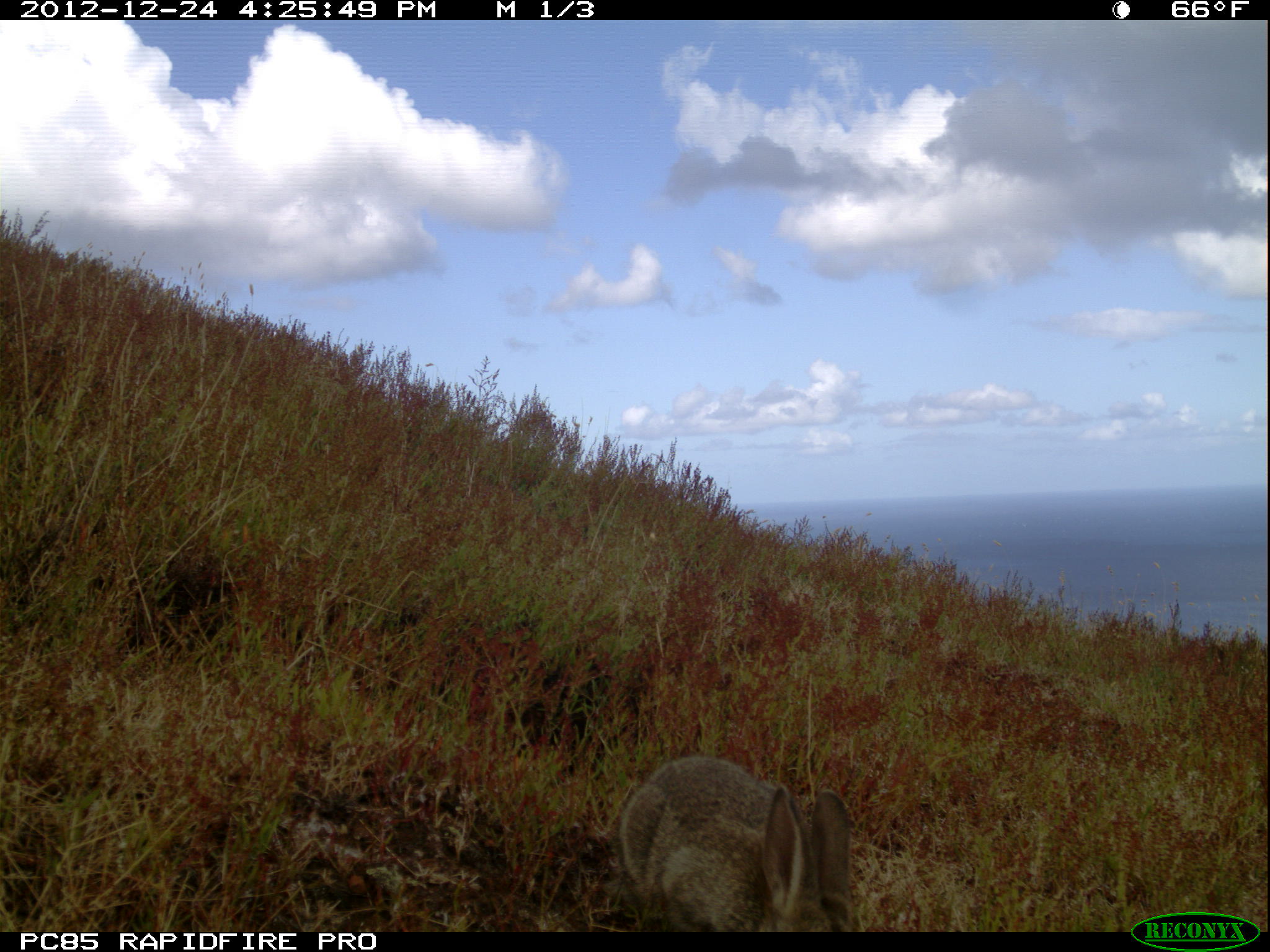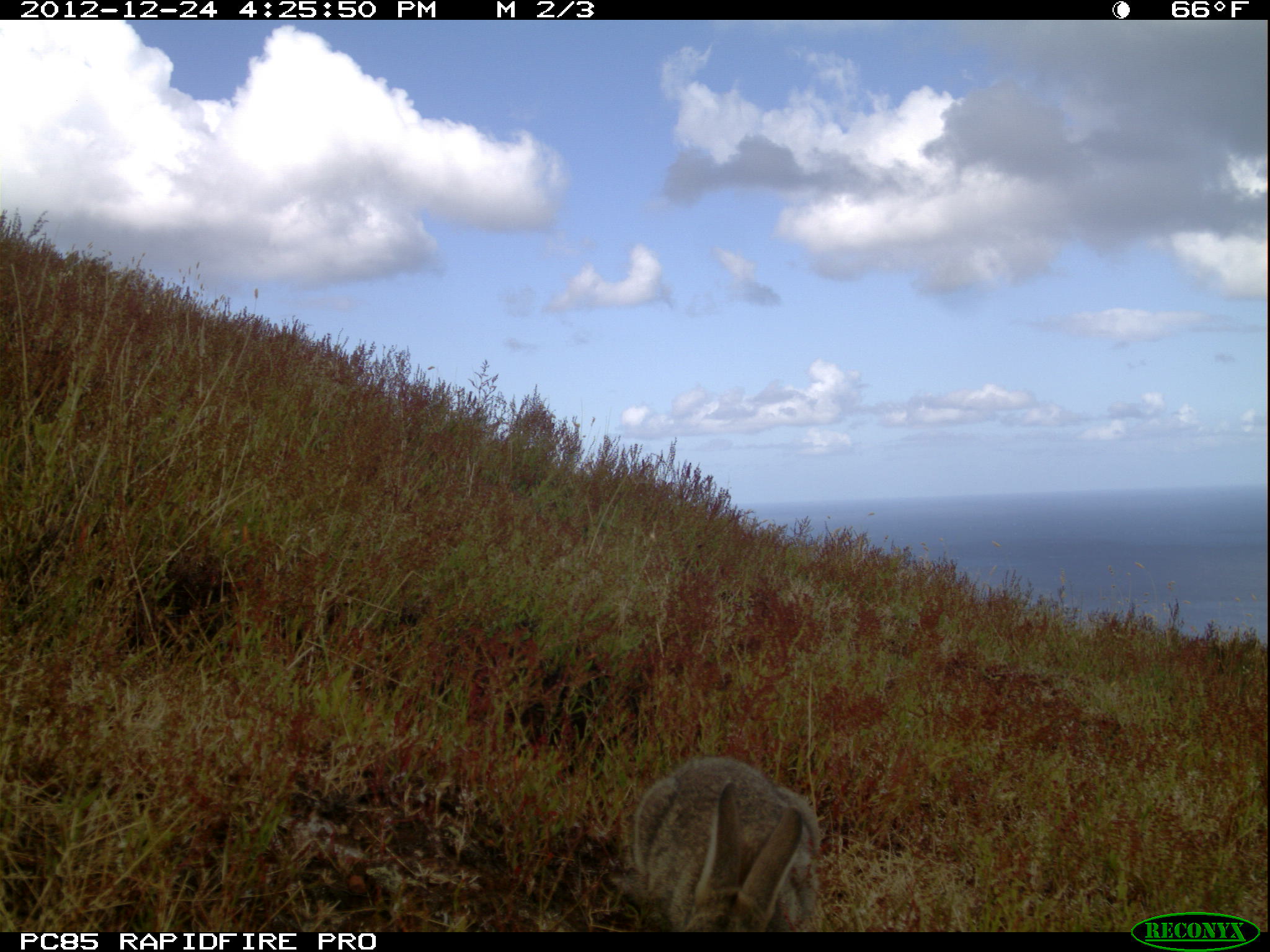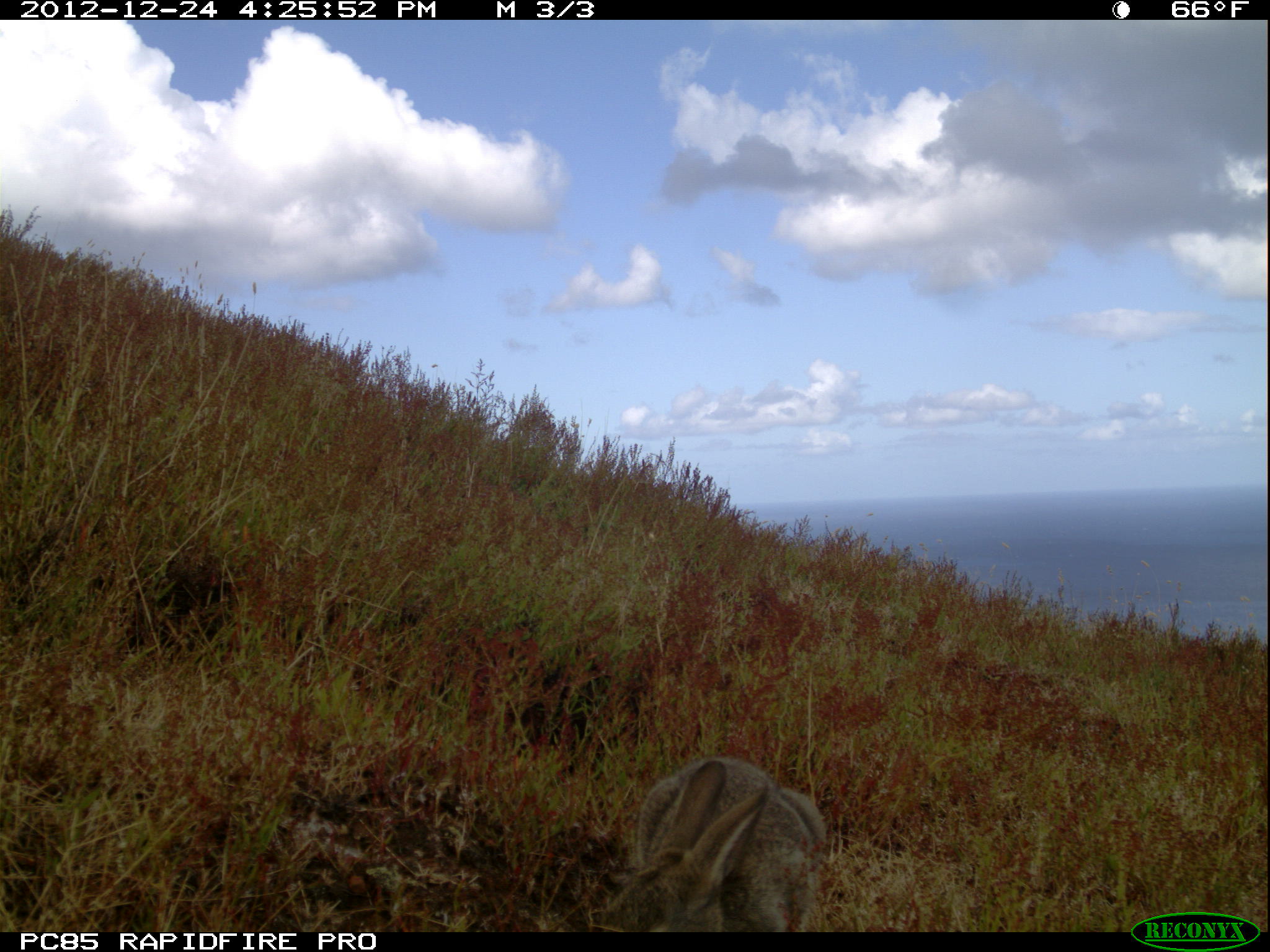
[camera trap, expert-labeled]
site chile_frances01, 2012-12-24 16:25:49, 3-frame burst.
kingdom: Animalia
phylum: Chordata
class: Mammalia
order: Lagomorpha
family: Leporidae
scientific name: Leporidae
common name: rabbits and hares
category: rabbit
Rabbit (rabbits and hares) (Leporidae).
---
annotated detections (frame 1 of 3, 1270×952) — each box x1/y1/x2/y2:
rabbit: 610/754/857/933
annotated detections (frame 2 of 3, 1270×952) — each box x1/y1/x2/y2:
rabbit: 616/756/825/933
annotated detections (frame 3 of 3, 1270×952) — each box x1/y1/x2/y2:
rabbit: 601/755/829/933